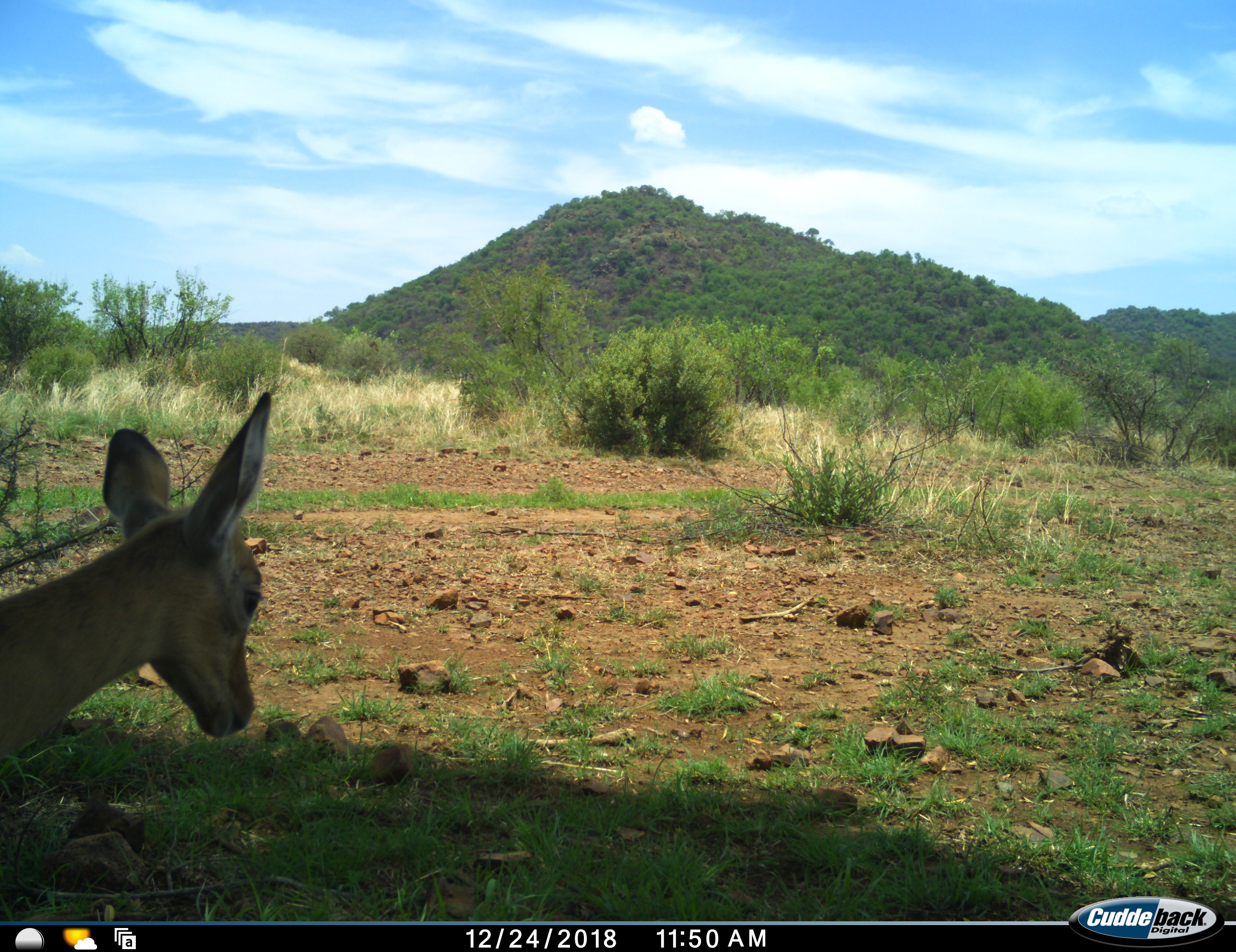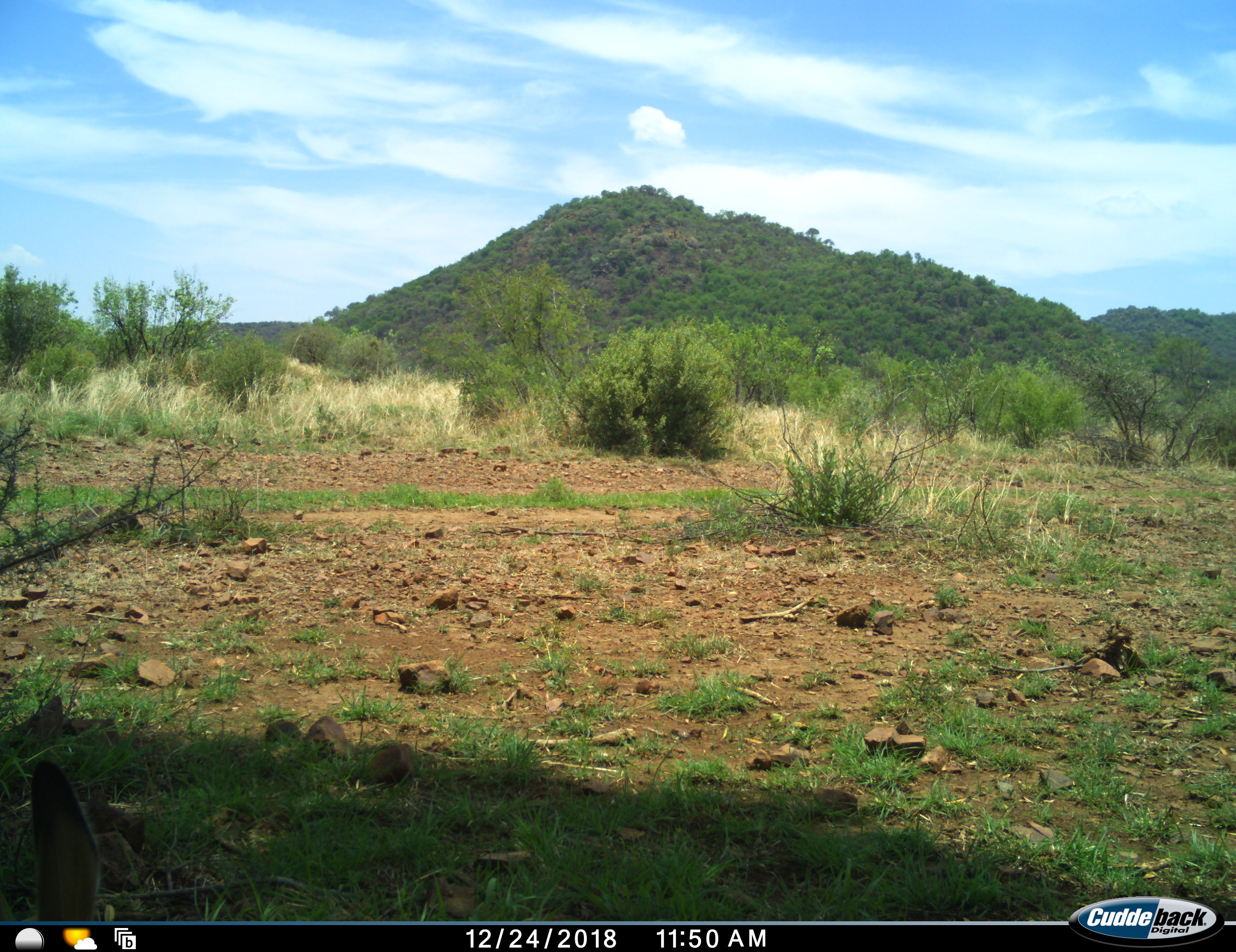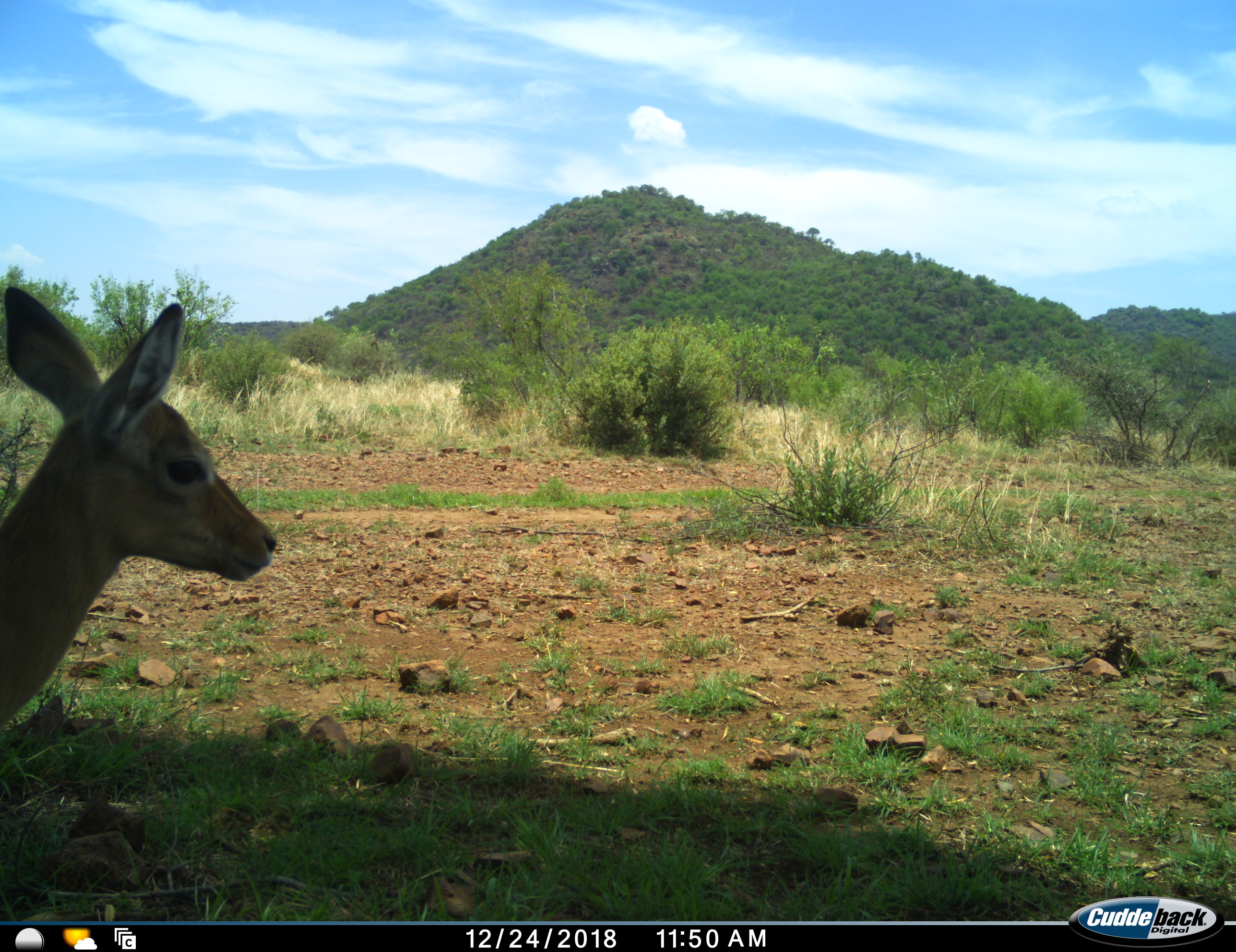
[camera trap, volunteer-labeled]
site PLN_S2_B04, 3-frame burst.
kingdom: Animalia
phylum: Chordata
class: Mammalia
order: Artiodactyla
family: Bovidae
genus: Aepyceros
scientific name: Aepyceros melampus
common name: impala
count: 1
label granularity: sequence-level